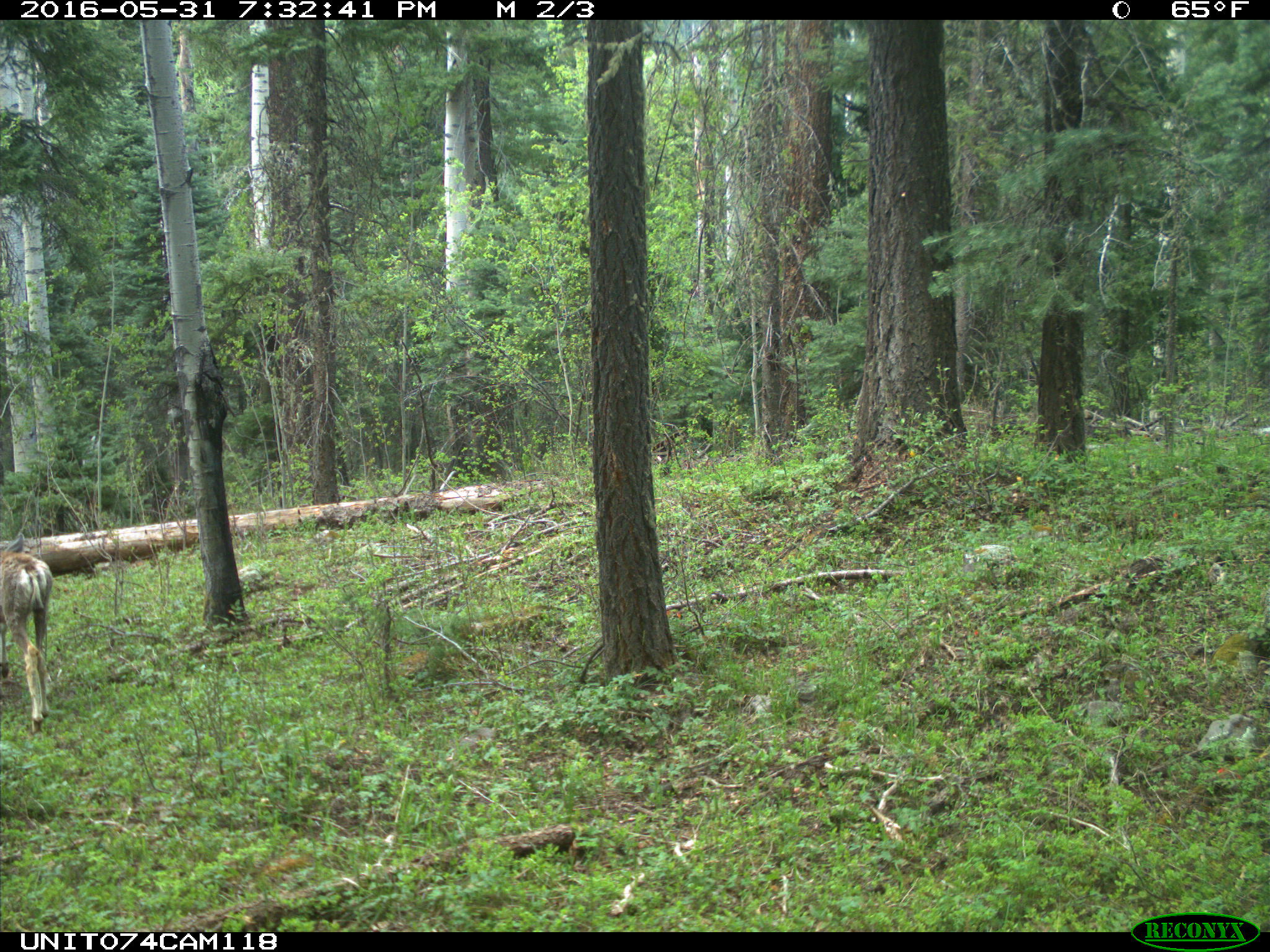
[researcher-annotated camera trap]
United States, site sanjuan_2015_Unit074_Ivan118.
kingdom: Animalia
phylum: Chordata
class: Mammalia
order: Artiodactyla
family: Cervidae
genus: Odocoileus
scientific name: Odocoileus hemionus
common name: mule deer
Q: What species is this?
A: Odocoileus hemionus (mule deer).